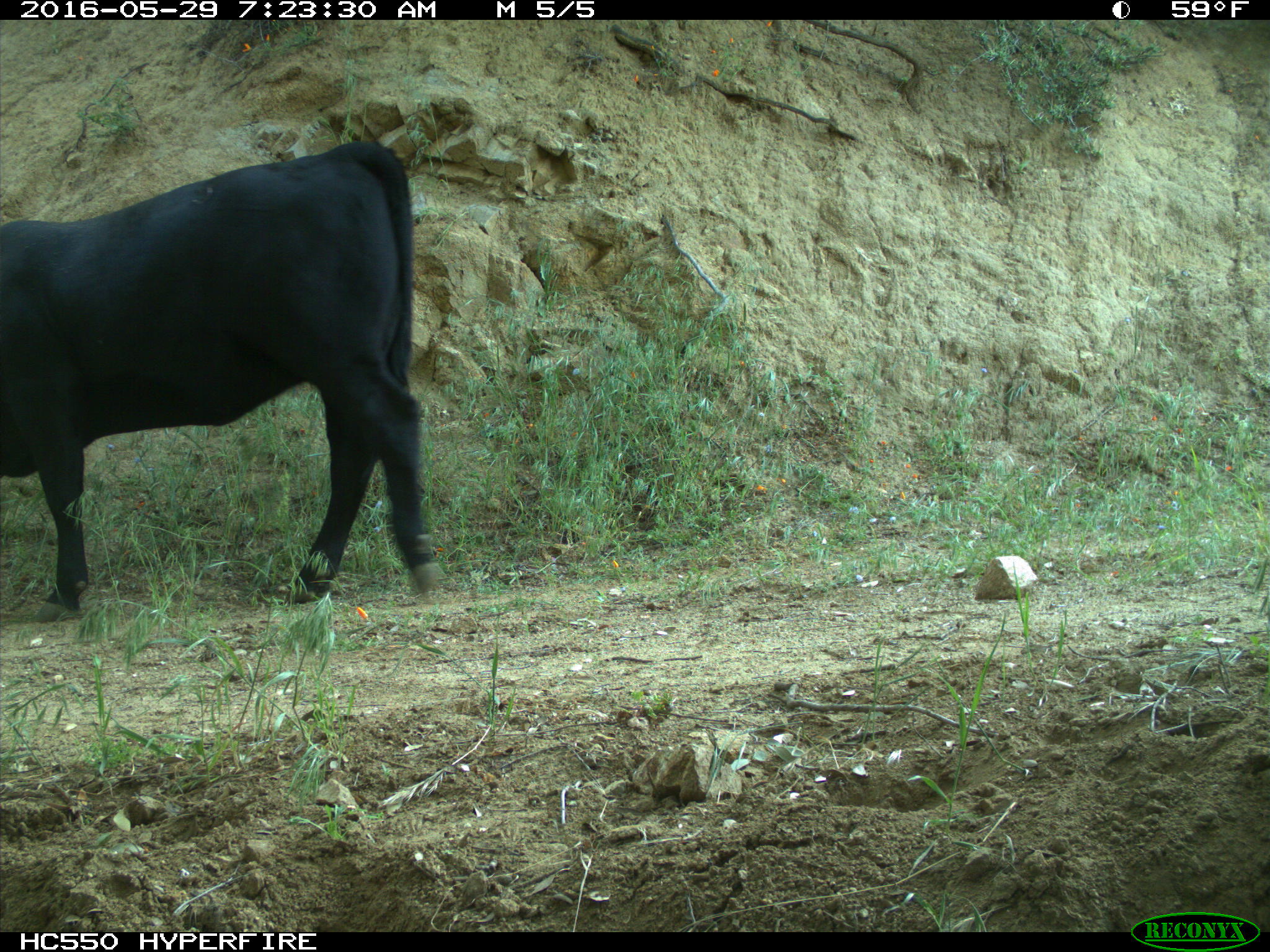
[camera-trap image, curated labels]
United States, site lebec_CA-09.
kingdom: Animalia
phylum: Chordata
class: Mammalia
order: Artiodactyla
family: Bovidae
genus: Bos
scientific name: Bos taurus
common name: domestic cow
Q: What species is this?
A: Bos taurus (domestic cow).